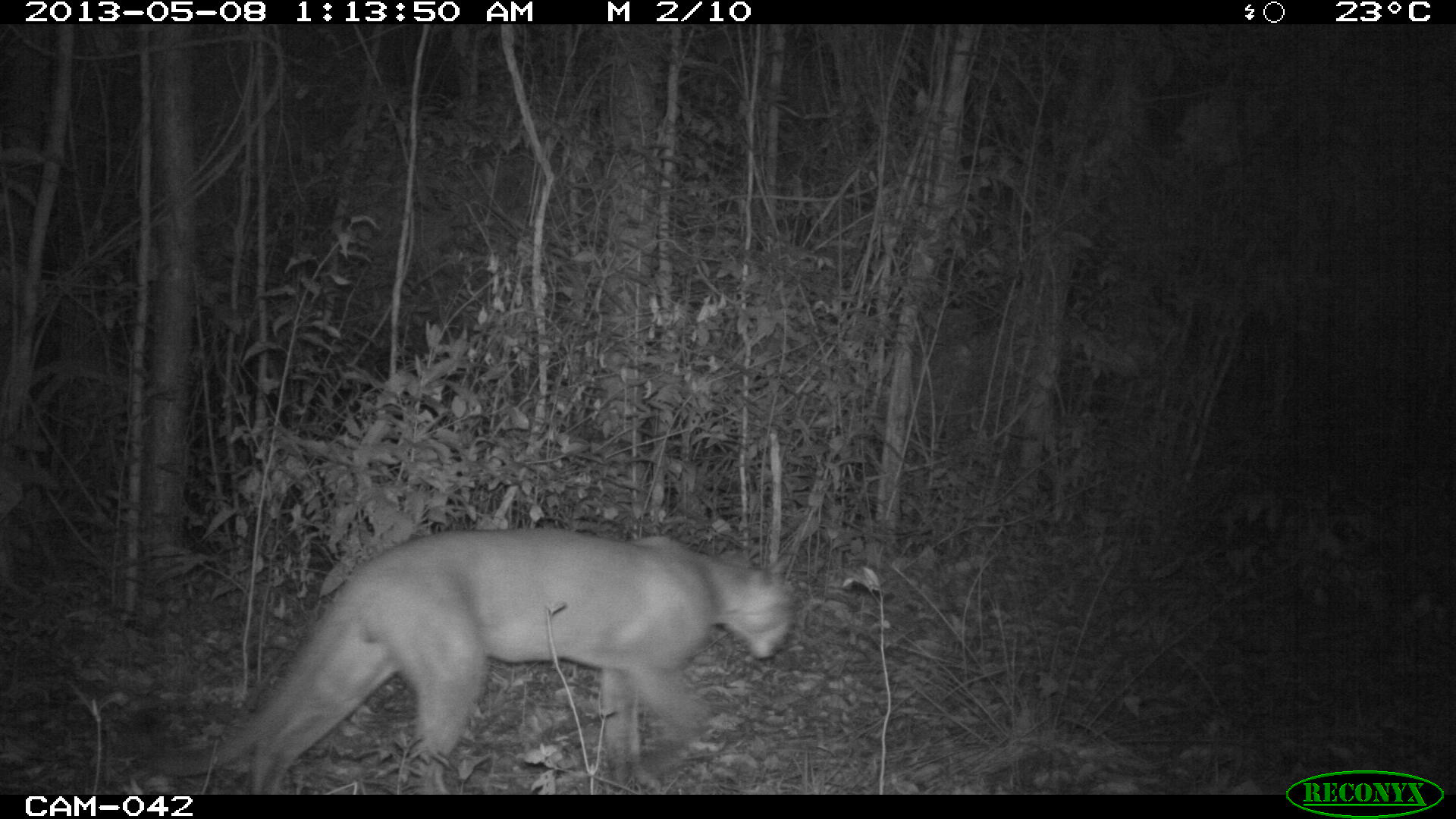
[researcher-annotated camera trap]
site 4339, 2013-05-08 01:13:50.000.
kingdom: Animalia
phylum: Chordata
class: Mammalia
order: Carnivora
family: Felidae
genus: Puma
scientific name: Puma concolor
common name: mountain lion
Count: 1.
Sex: male.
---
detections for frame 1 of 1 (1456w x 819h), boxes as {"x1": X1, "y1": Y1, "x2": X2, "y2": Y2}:
puma concolor: {"x1": 212, "y1": 525, "x2": 797, "y2": 794}